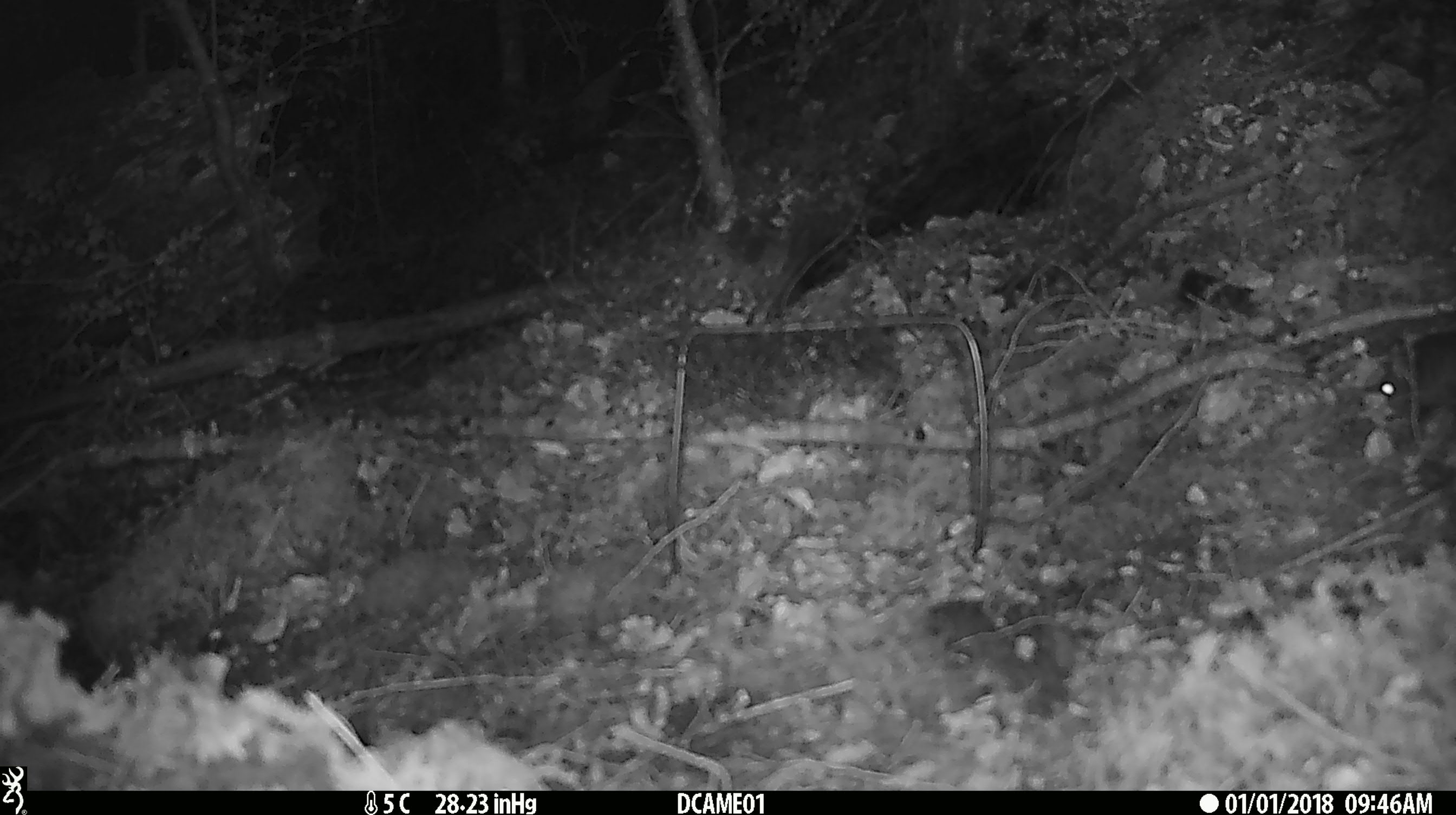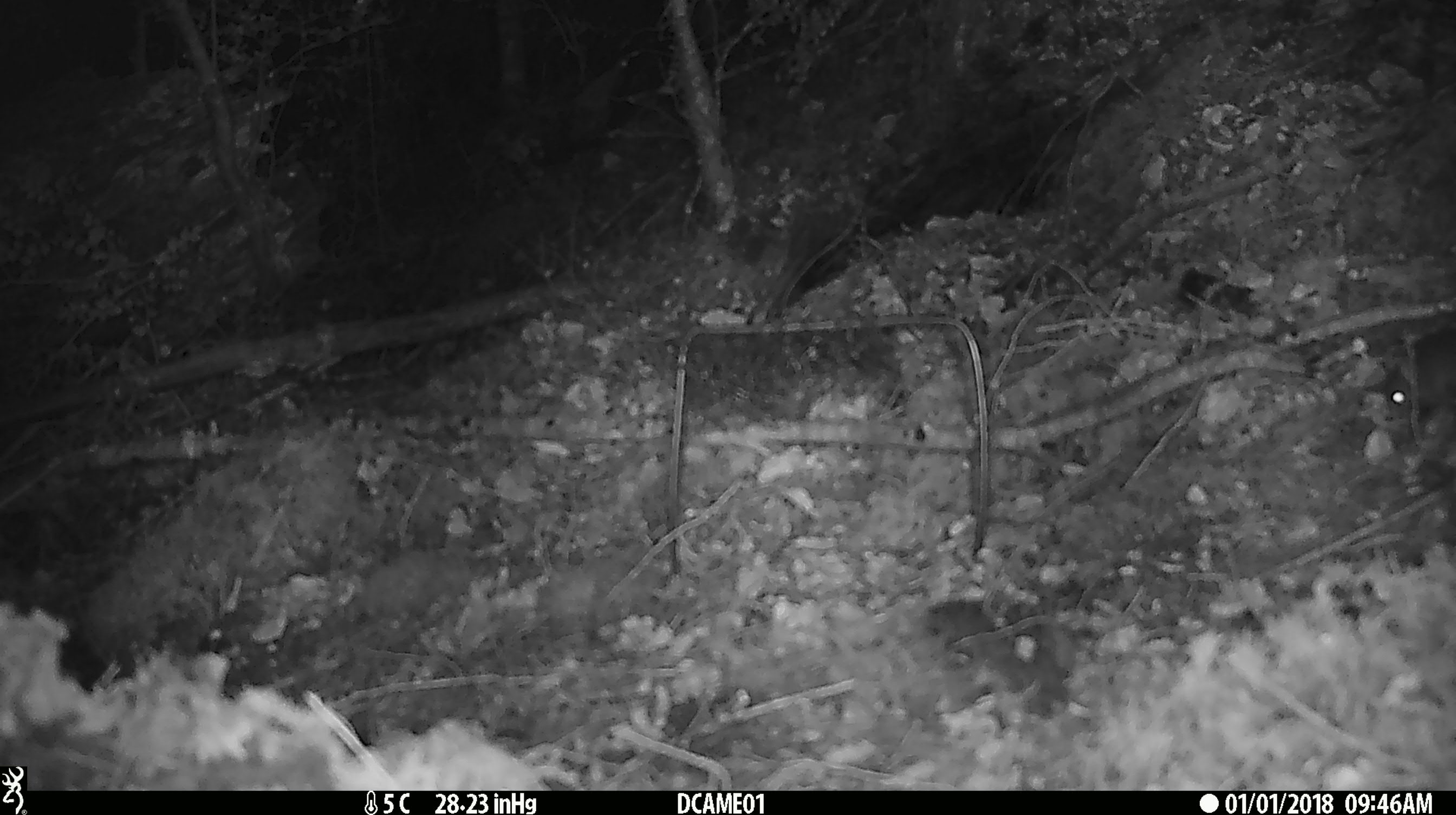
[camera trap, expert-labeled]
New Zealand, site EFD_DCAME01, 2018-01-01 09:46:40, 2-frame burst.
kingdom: Animalia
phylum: Chordata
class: Mammalia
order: Rodentia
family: Muridae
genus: Mus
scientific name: Mus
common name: mouse